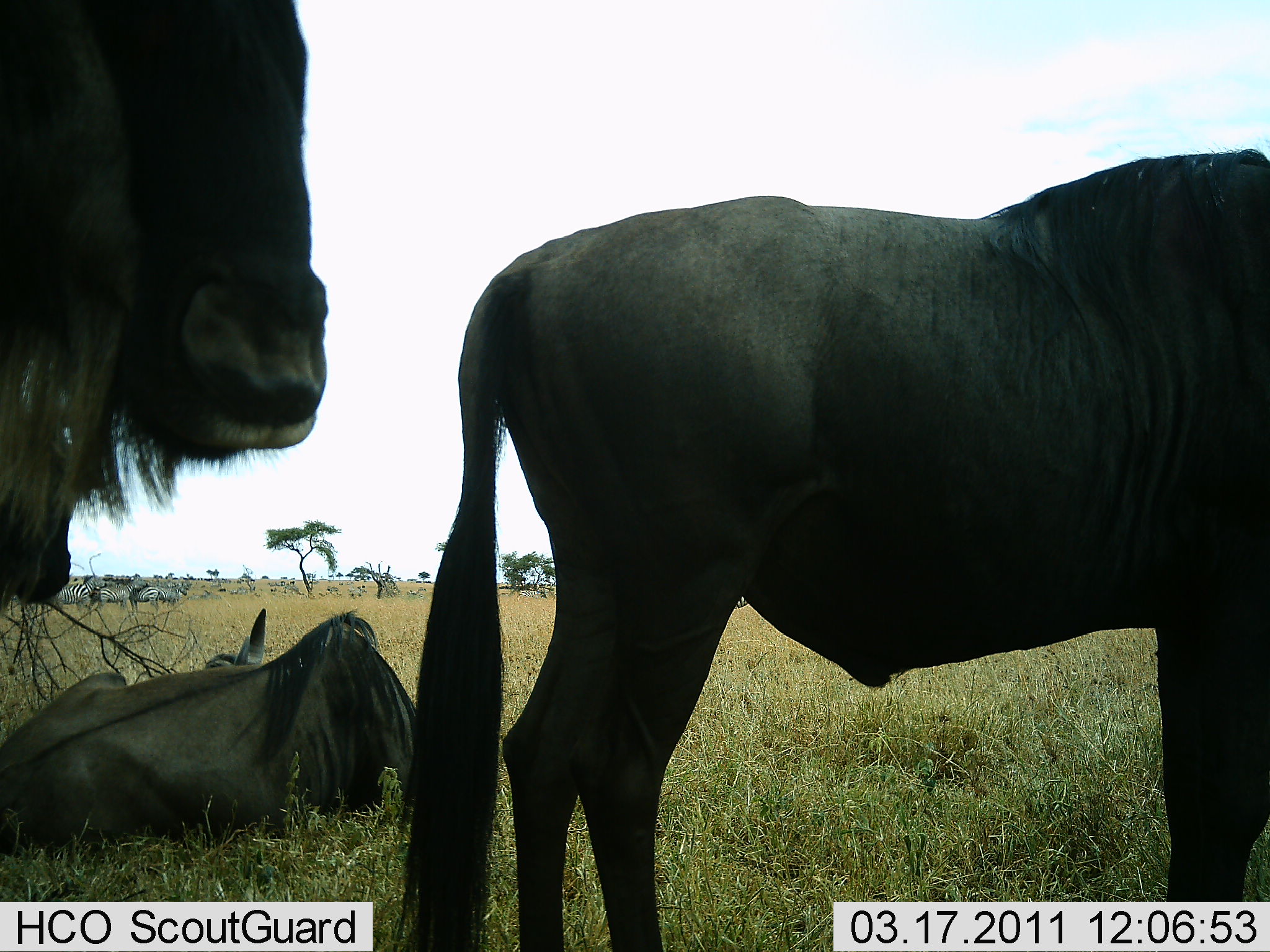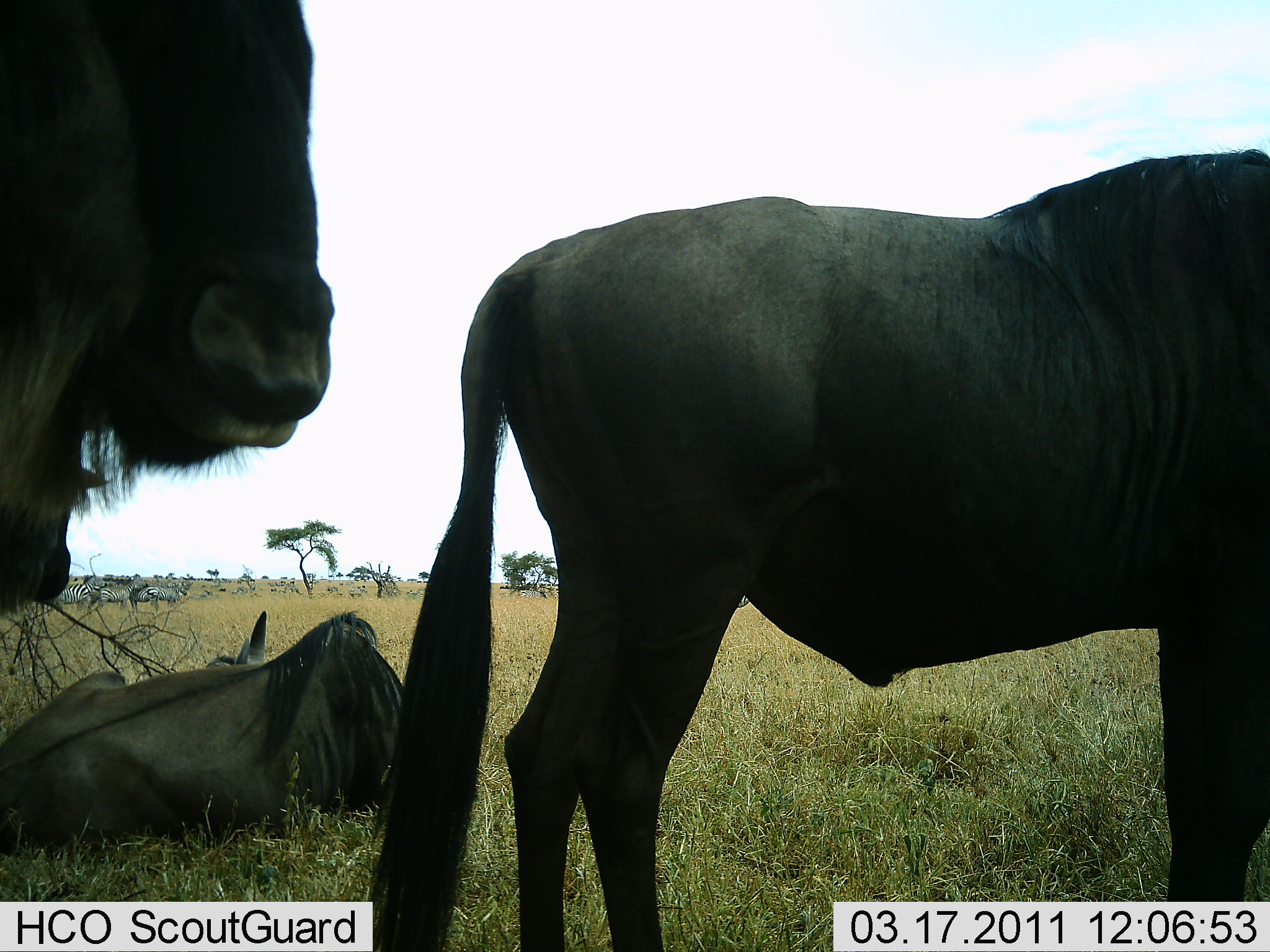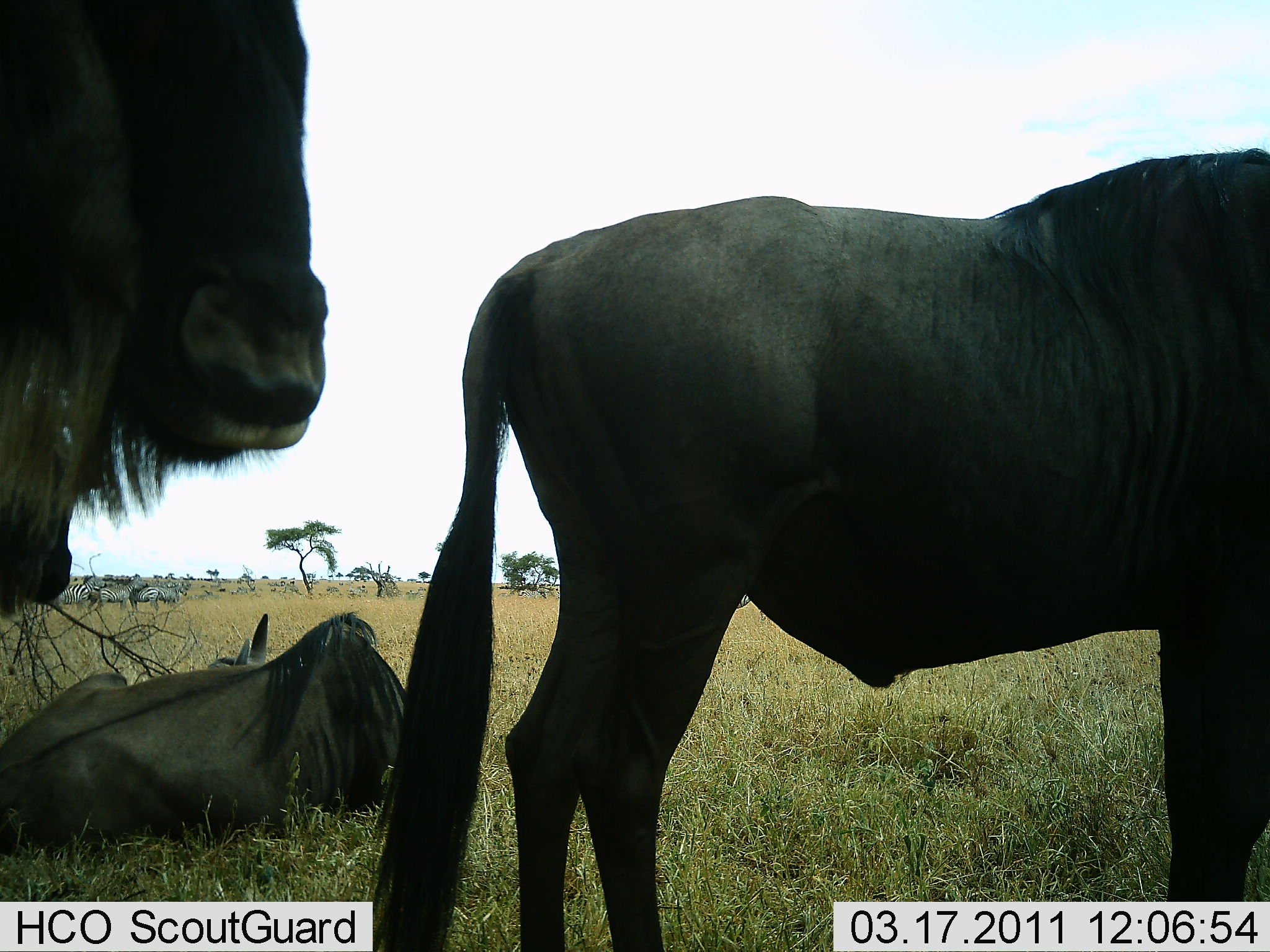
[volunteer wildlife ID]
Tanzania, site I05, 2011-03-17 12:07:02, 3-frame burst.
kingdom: Animalia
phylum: Chordata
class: Mammalia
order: Artiodactyla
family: Bovidae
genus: Connochaetes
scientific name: Connochaetes taurinus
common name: blue wildebeest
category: wildebeest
Wildebeest (blue wildebeest) (Connochaetes taurinus), count 3. Behavior (volunteer vote fractions): standing 81%, resting 94%, moving 6%, interacting 0%. Young present (vote fraction): 0%. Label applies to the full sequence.